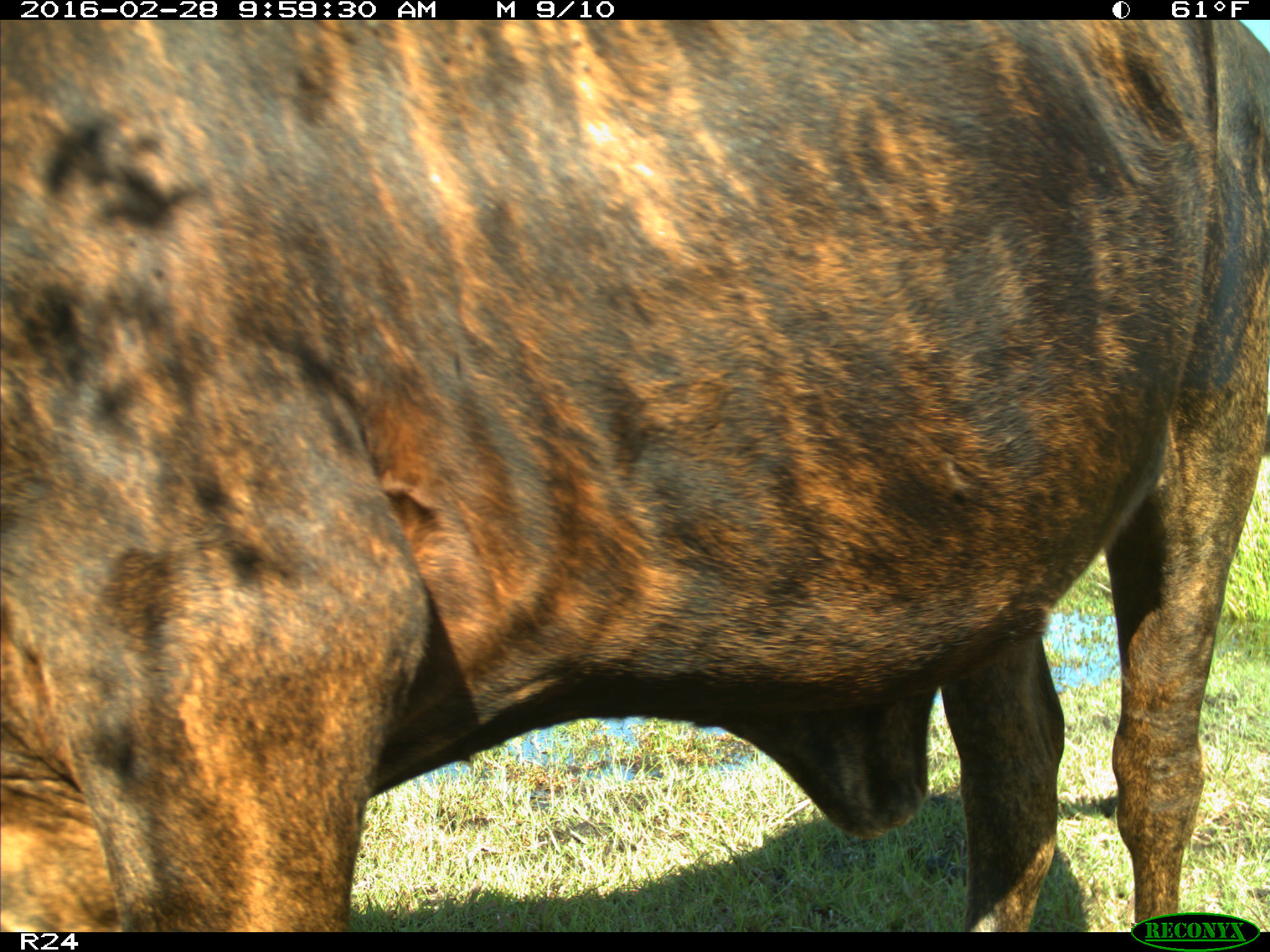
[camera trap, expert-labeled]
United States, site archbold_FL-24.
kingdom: Animalia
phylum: Chordata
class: Mammalia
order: Artiodactyla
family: Bovidae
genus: Bos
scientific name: Bos taurus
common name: domestic cow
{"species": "Bos taurus (domestic cow)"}